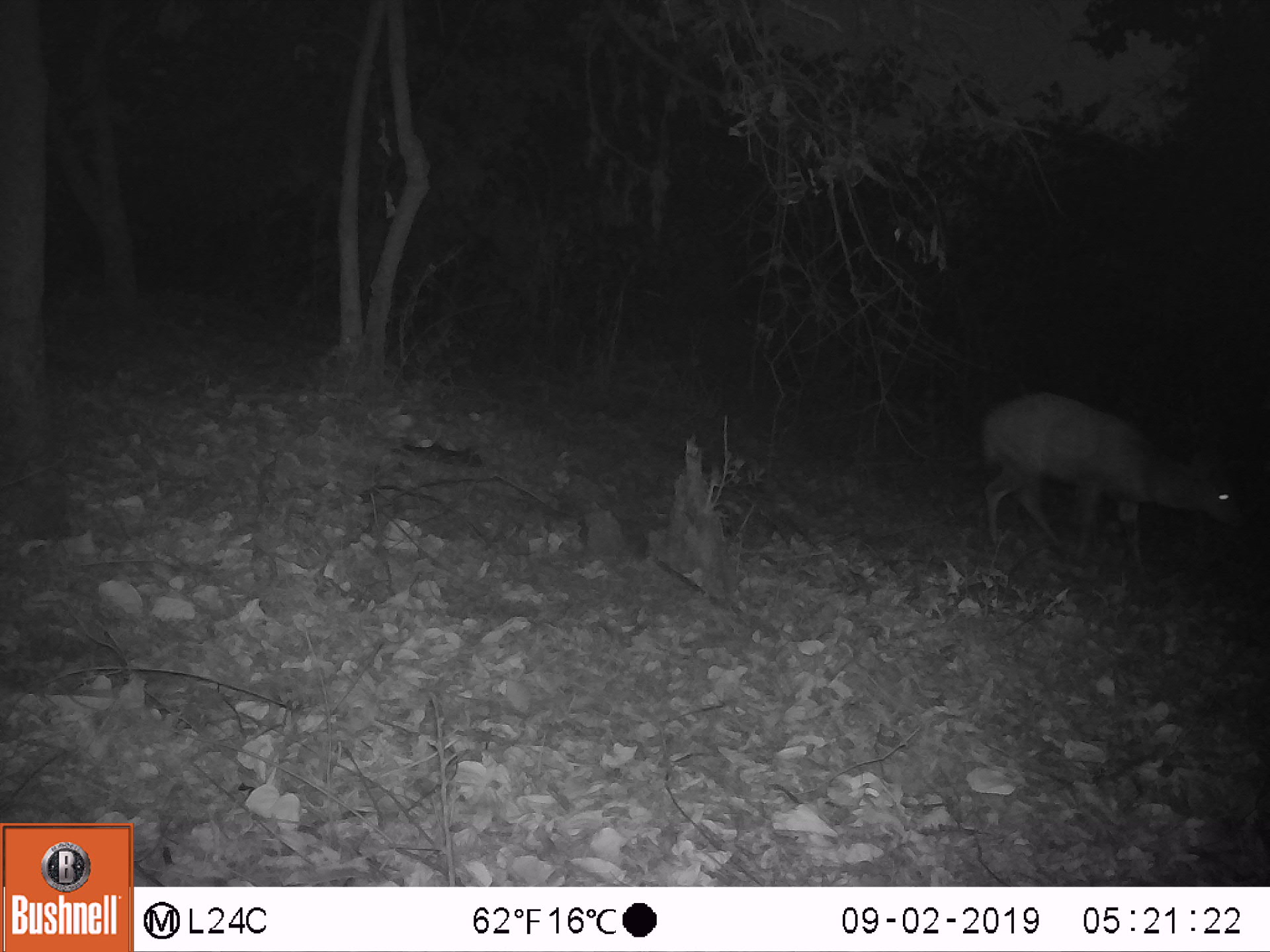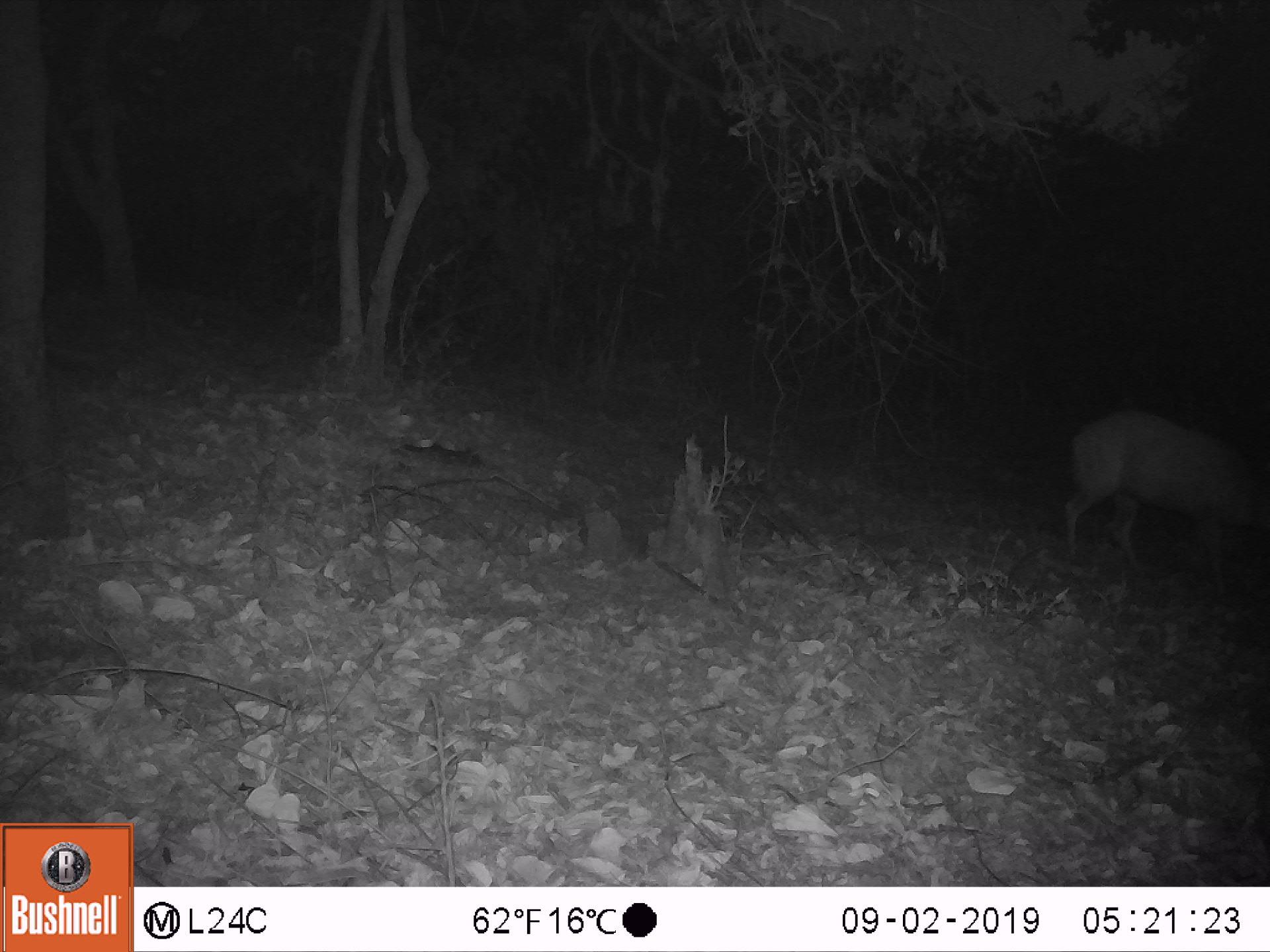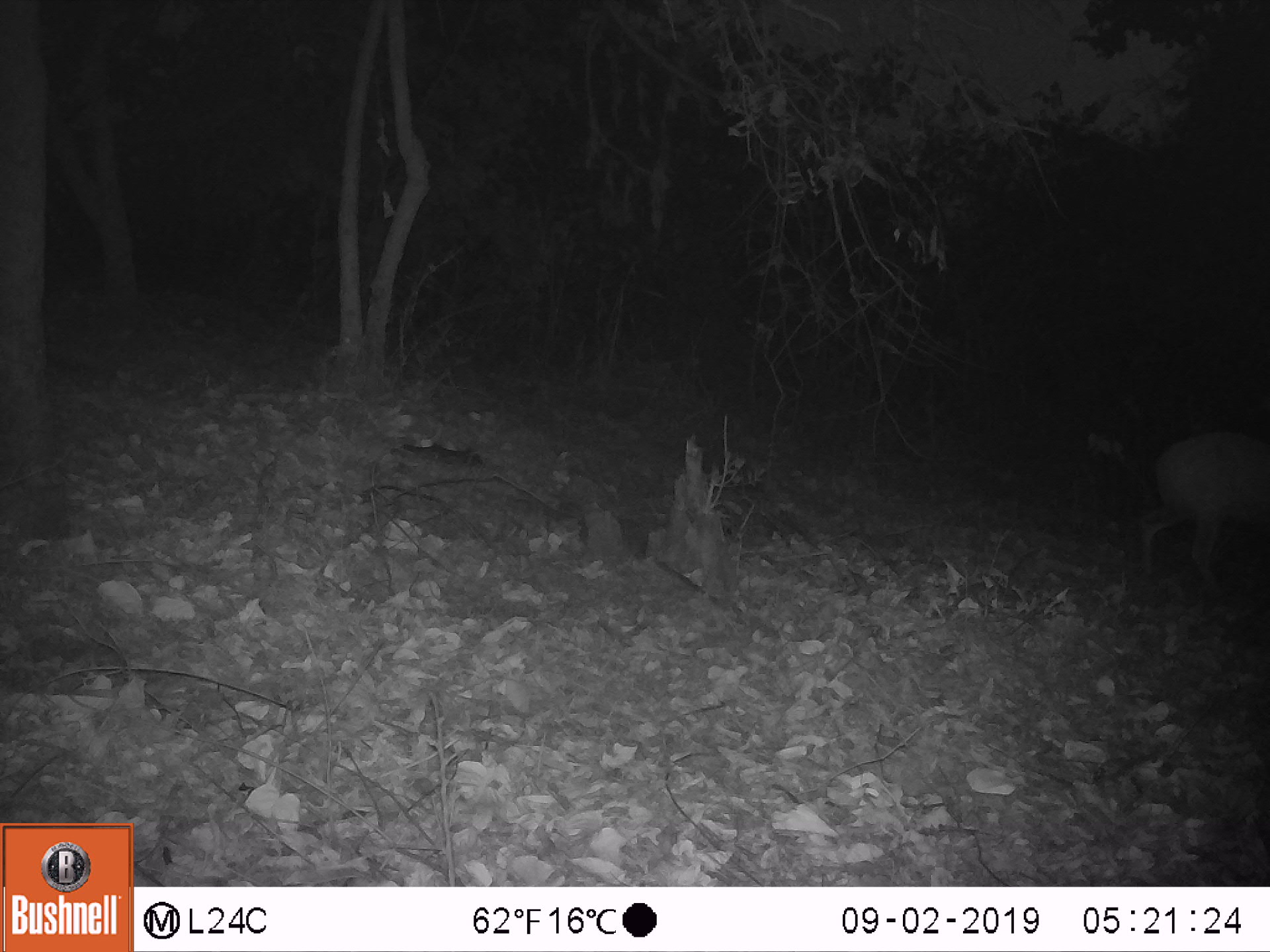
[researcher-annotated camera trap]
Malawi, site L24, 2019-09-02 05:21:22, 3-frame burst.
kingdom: Animalia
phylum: Chordata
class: Mammalia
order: Artiodactyla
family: Bovidae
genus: Tragelaphus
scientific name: Tragelaphus sylvaticus sylvaticus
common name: cape bushbuck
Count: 1.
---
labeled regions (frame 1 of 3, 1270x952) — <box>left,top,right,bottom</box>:
cape bushbuck: <box>968,382,1251,578</box>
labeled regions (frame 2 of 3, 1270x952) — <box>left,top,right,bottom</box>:
cape bushbuck: <box>1057,396,1264,589</box>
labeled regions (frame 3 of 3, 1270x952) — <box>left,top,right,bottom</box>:
cape bushbuck: <box>1136,418,1264,591</box>